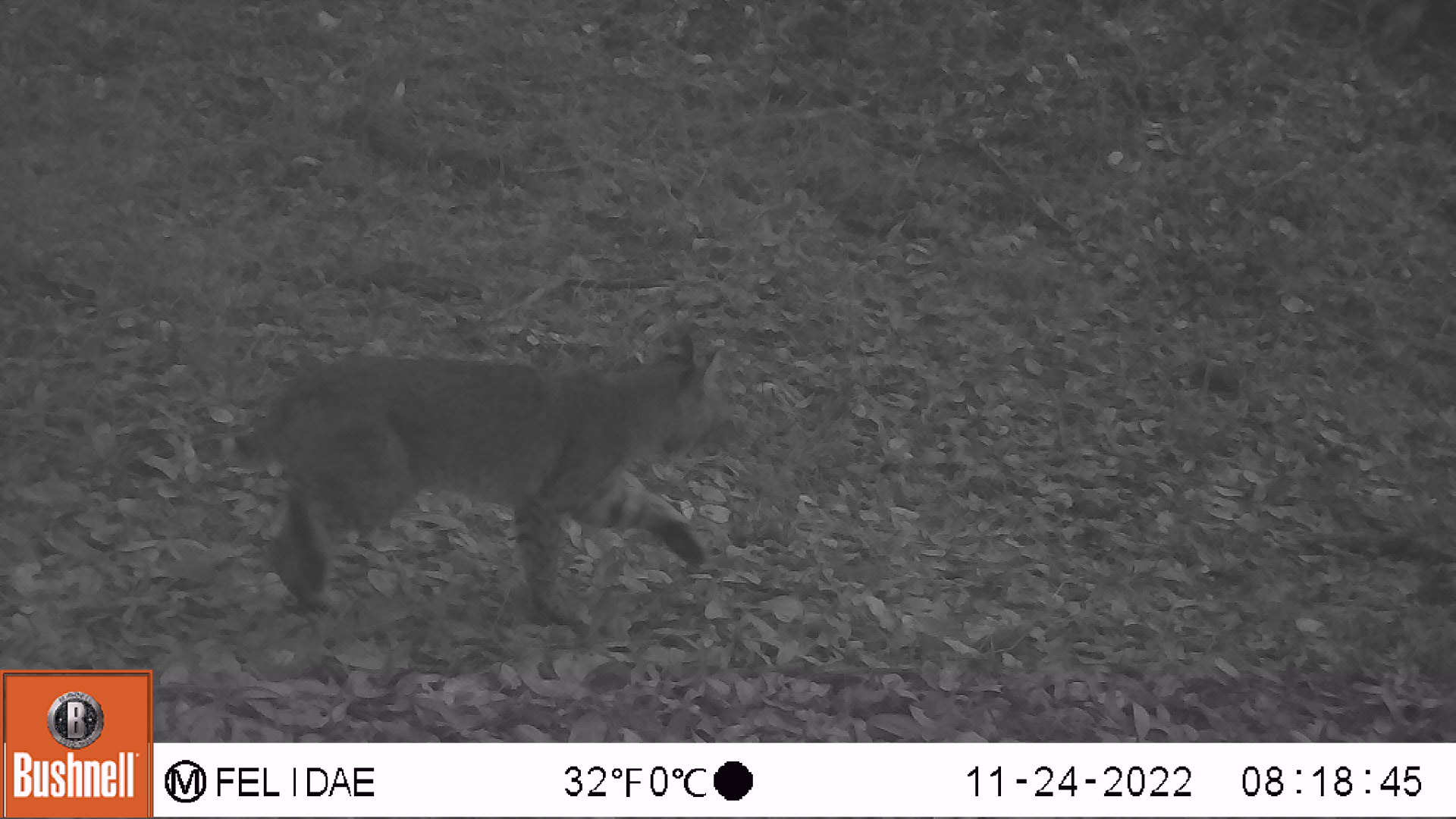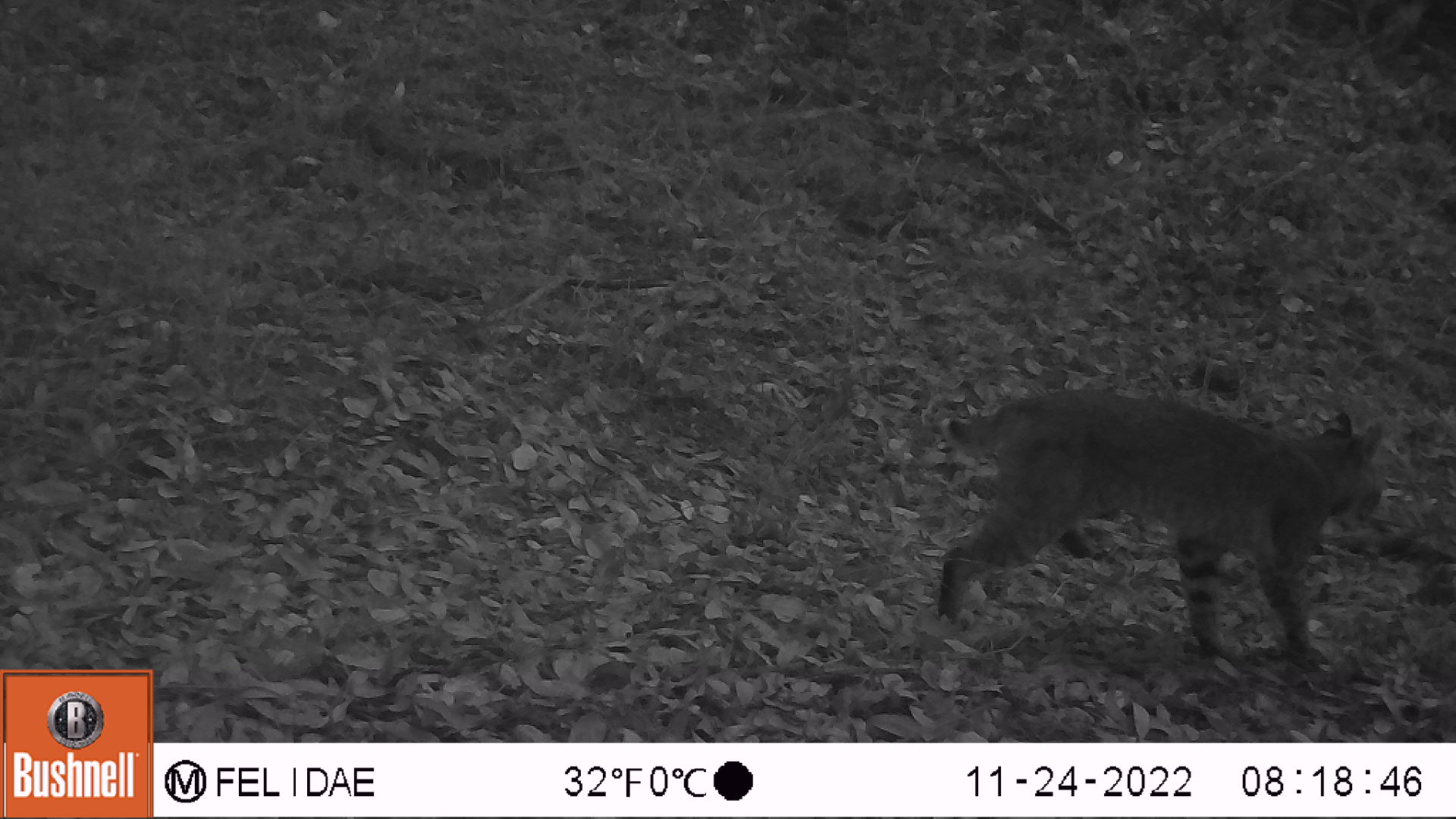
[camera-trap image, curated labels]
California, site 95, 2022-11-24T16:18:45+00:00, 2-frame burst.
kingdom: Animalia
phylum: Chordata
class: Mammalia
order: Carnivora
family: Felidae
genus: Lynx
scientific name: Lynx rufus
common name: bobcat